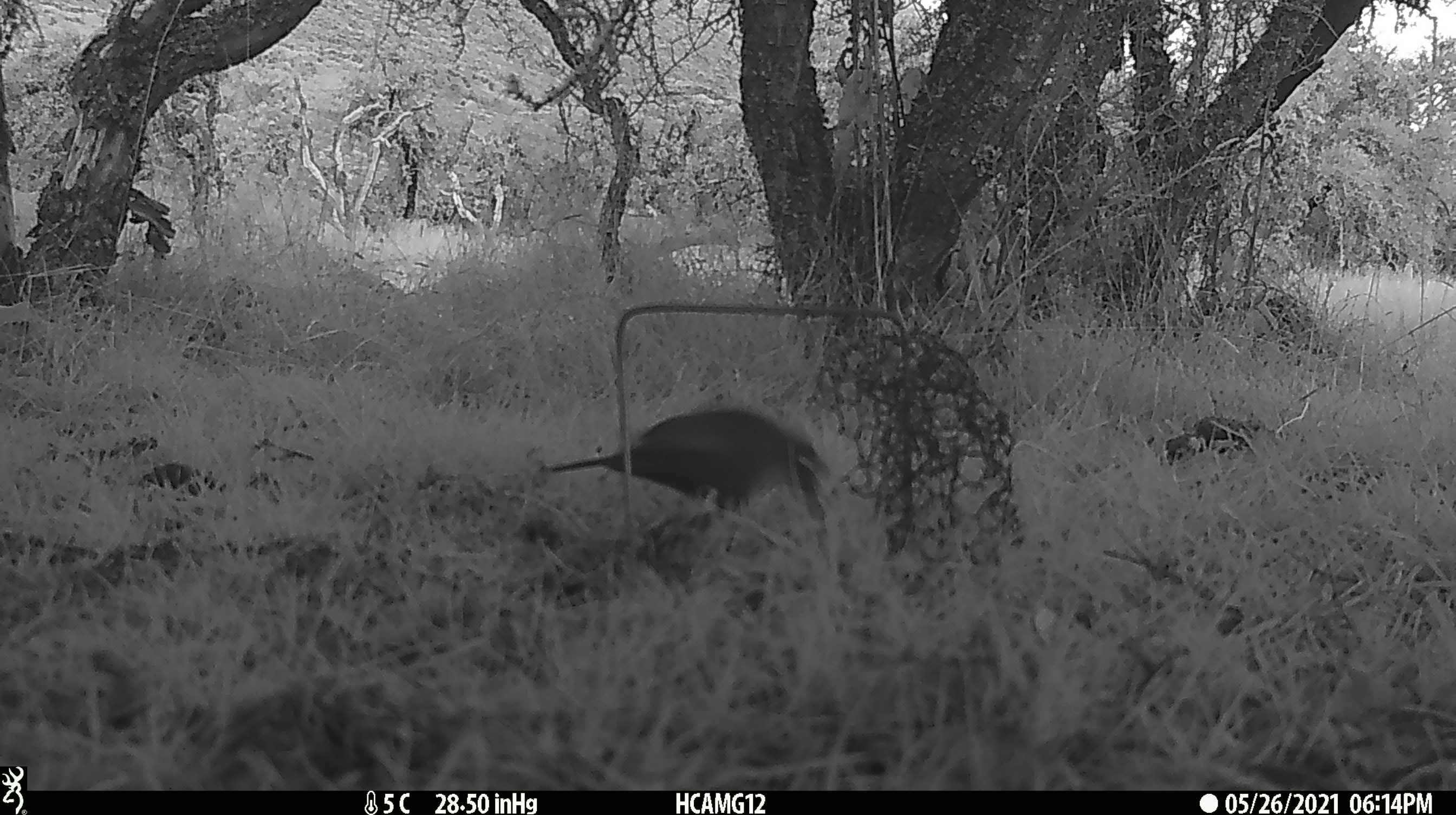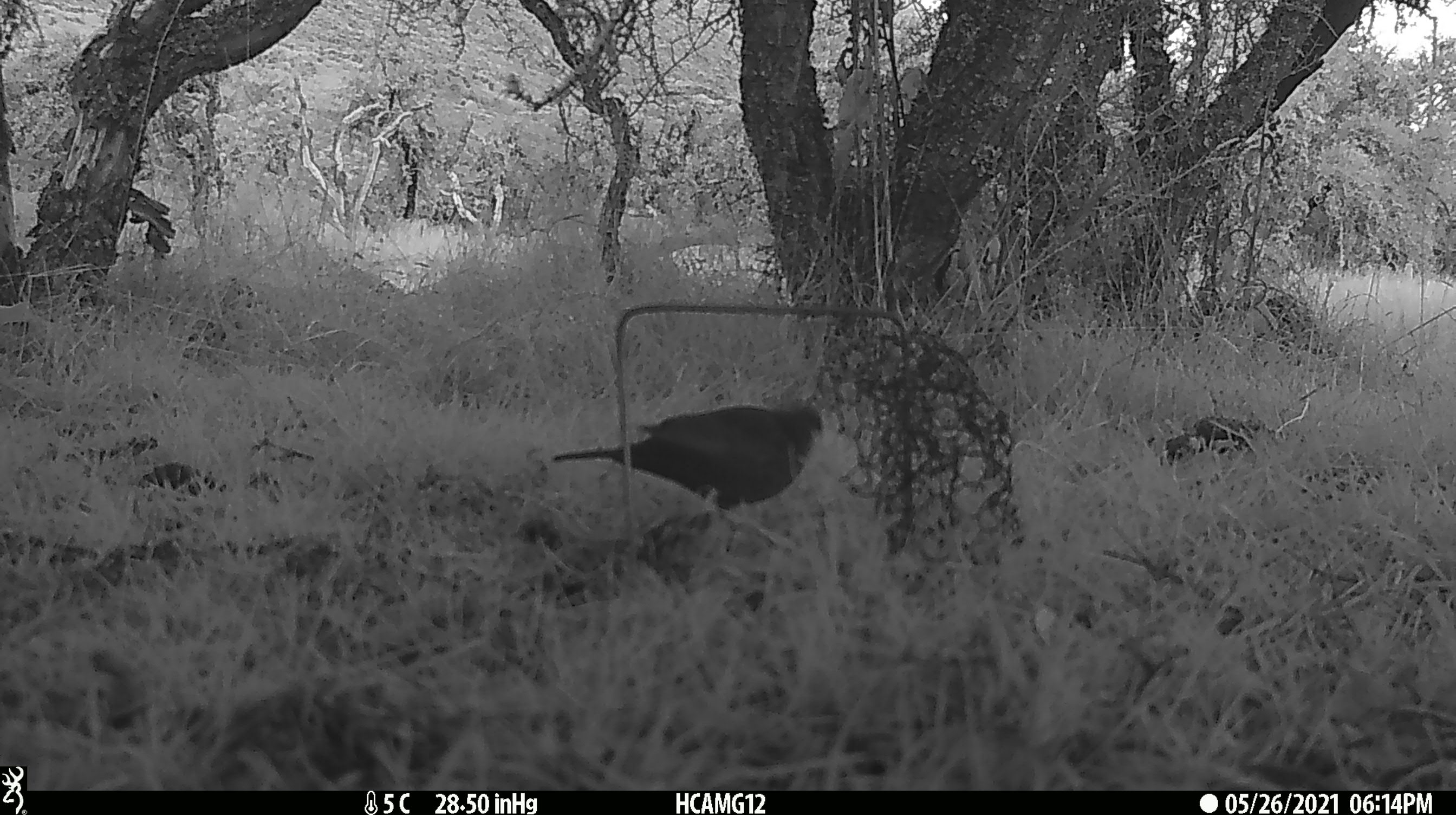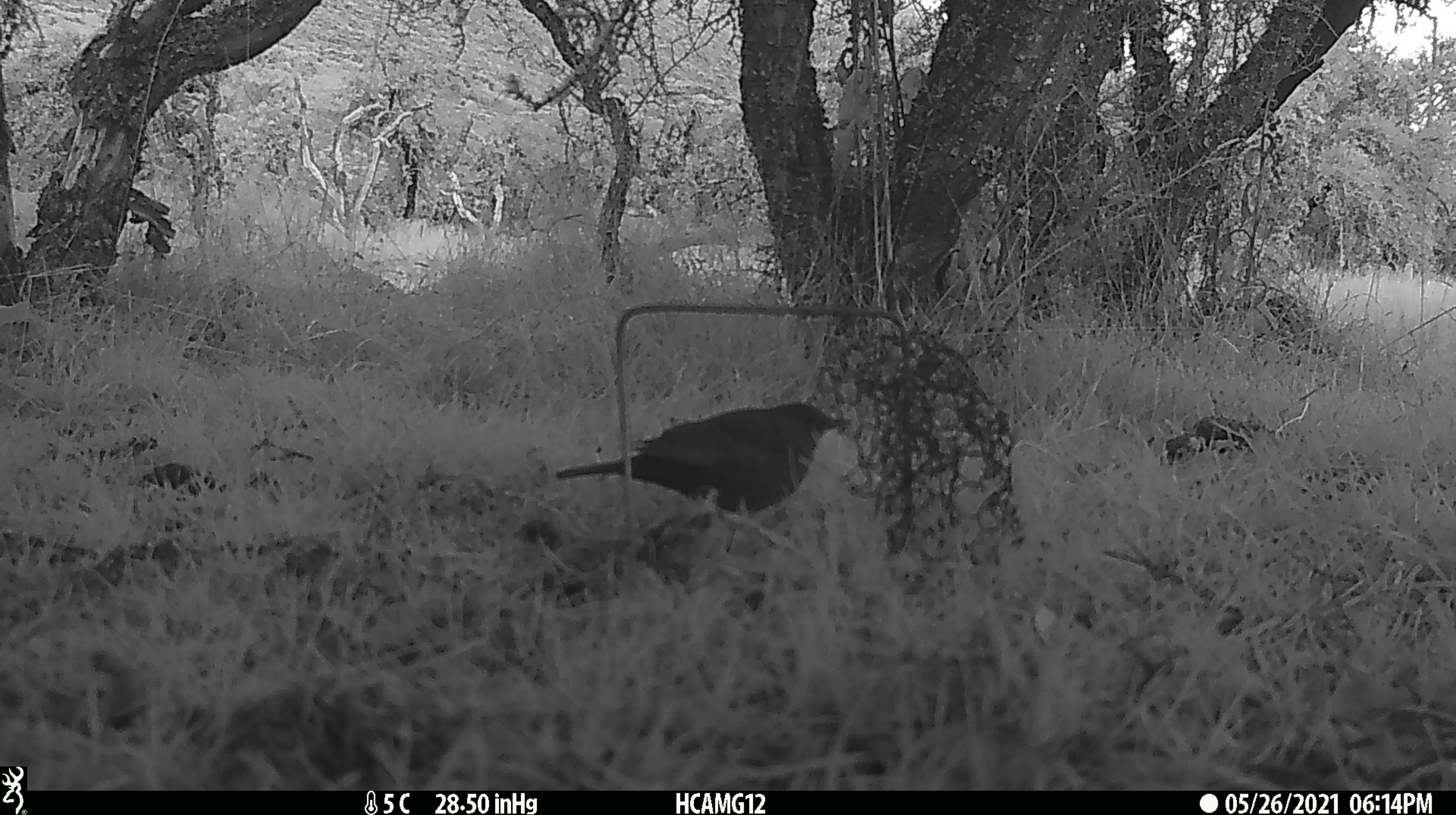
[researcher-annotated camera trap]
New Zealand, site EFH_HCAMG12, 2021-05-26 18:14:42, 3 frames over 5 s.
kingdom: Animalia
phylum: Chordata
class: Aves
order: Passeriformes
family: Turdidae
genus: Turdus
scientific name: Turdus merula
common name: eurasian blackbird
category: blackbird